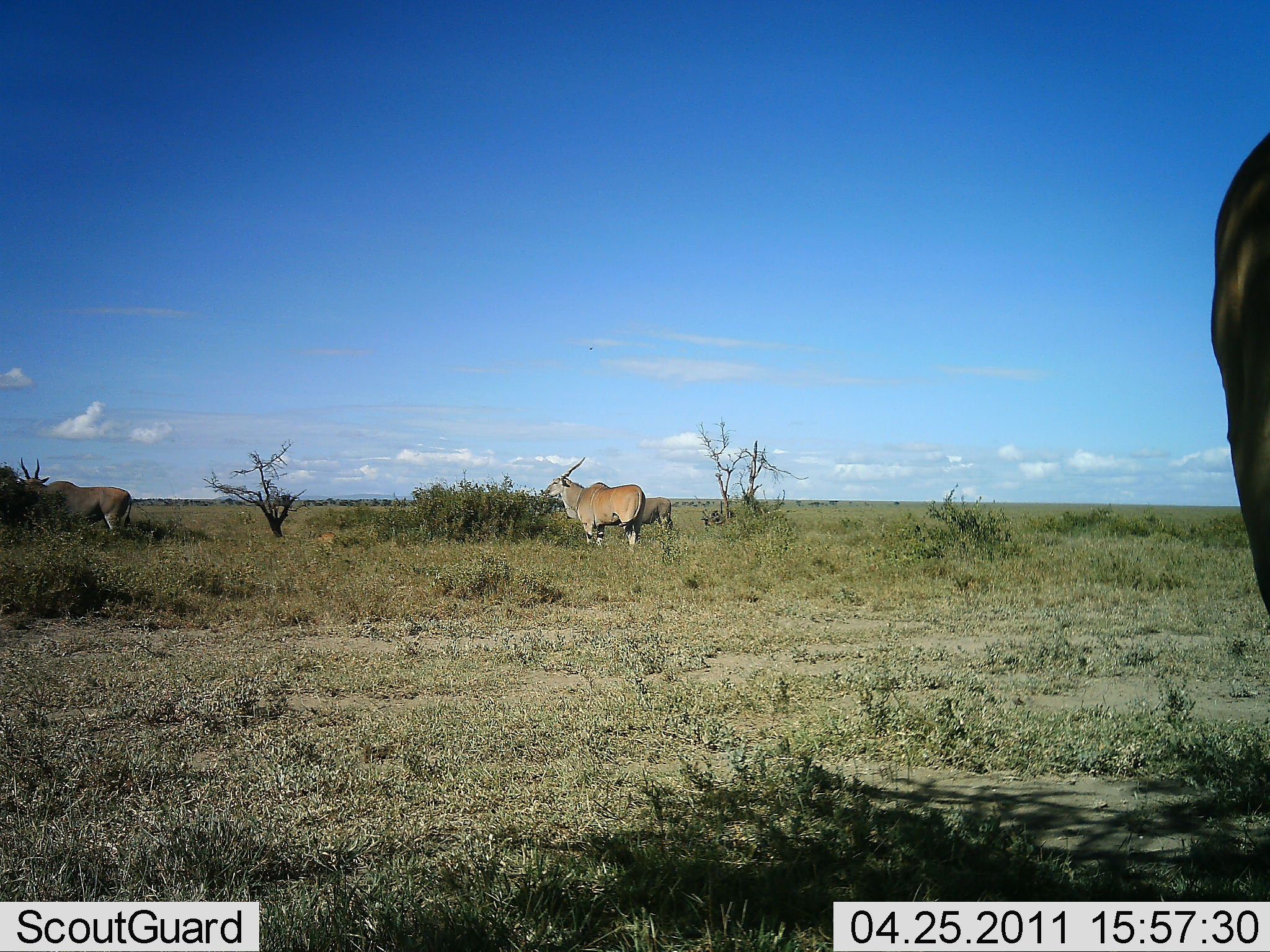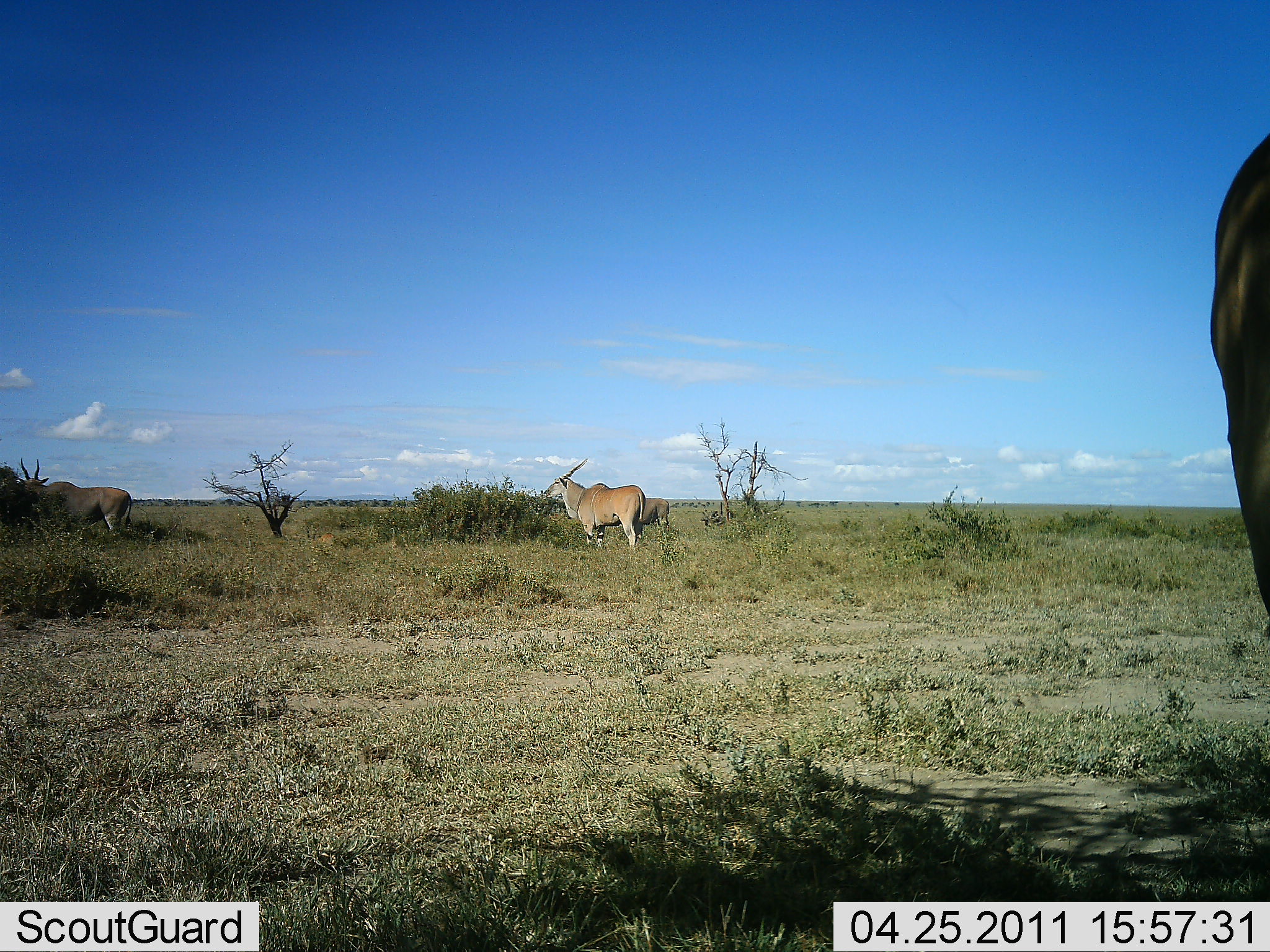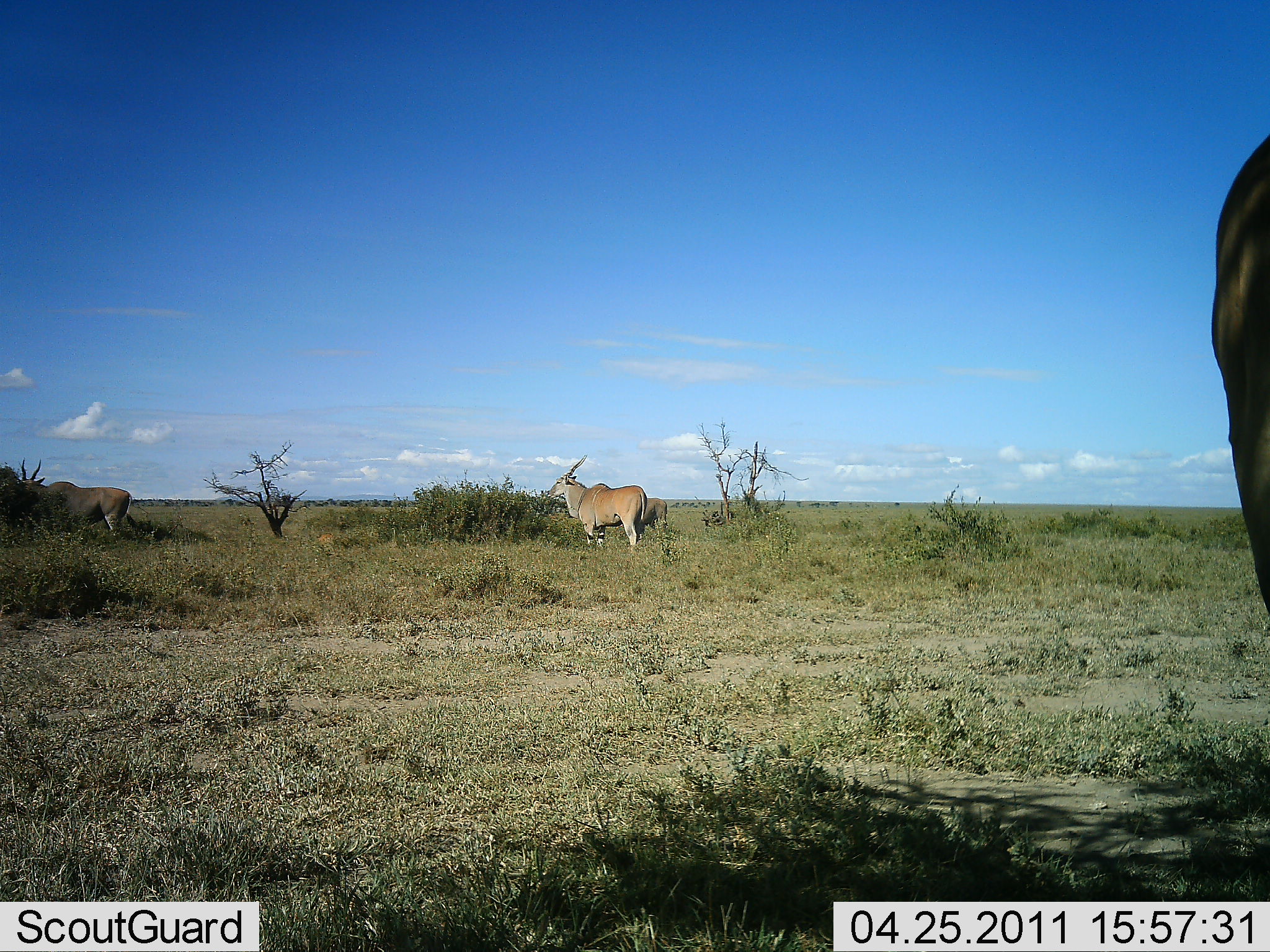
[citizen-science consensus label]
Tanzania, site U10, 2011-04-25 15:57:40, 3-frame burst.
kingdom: Animalia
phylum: Chordata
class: Mammalia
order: Artiodactyla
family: Bovidae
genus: Tragelaphus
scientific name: Tragelaphus oryx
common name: eland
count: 3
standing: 100%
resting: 0%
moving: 9%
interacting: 0%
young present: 0%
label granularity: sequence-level